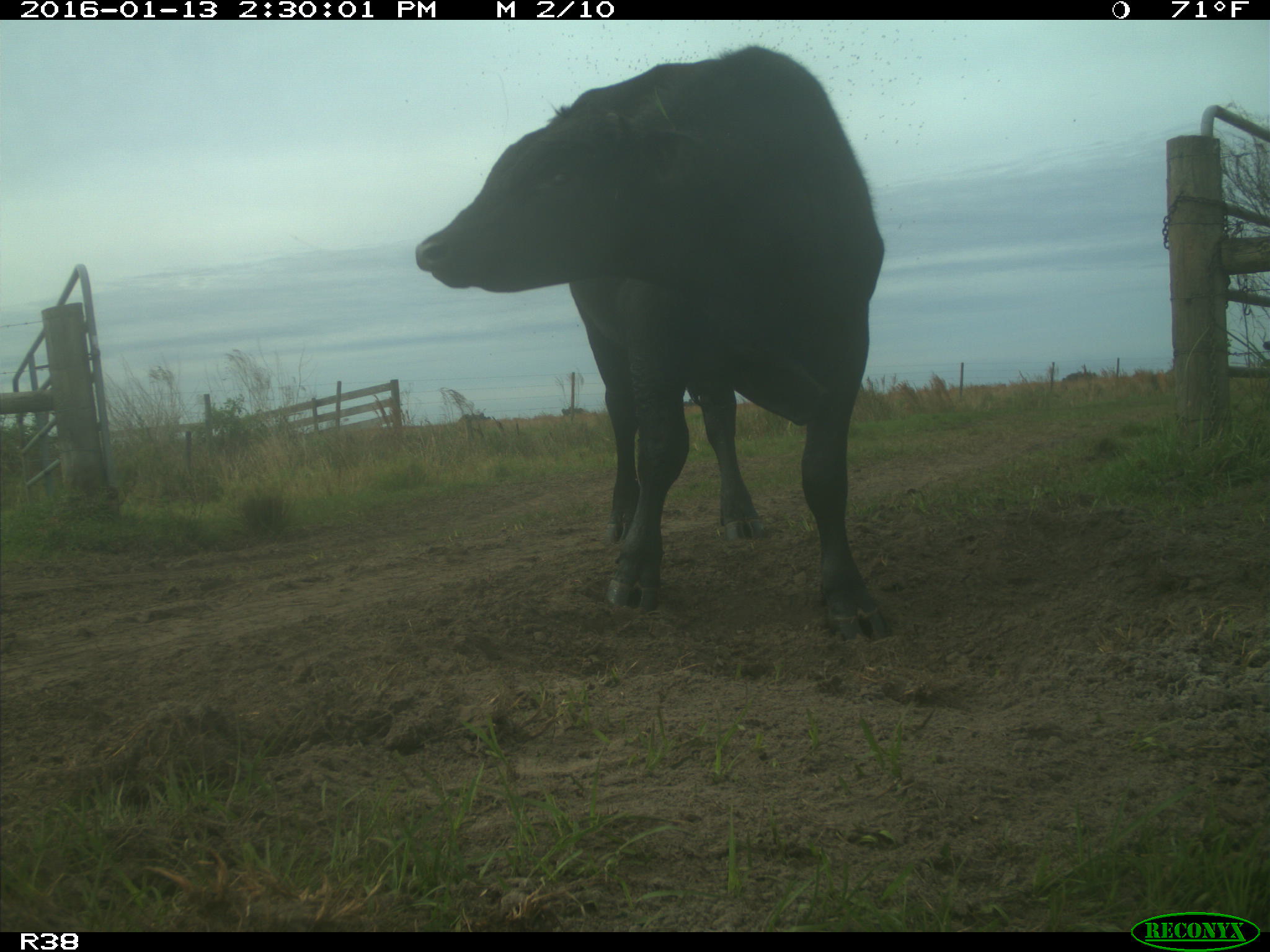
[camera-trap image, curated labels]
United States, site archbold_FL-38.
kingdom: Animalia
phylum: Chordata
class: Mammalia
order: Artiodactyla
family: Bovidae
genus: Bos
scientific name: Bos taurus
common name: domestic cow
Bos taurus (domestic cow).